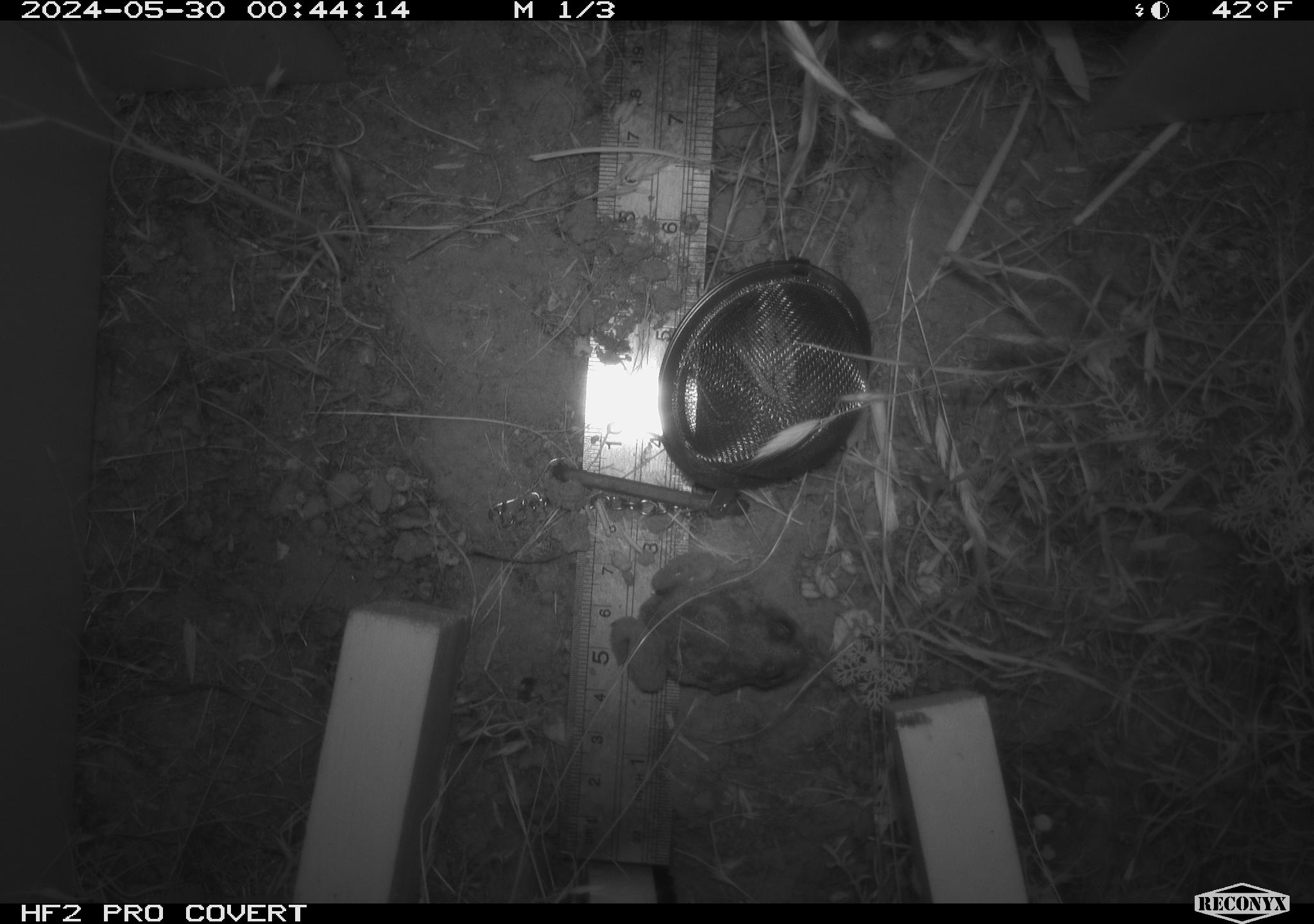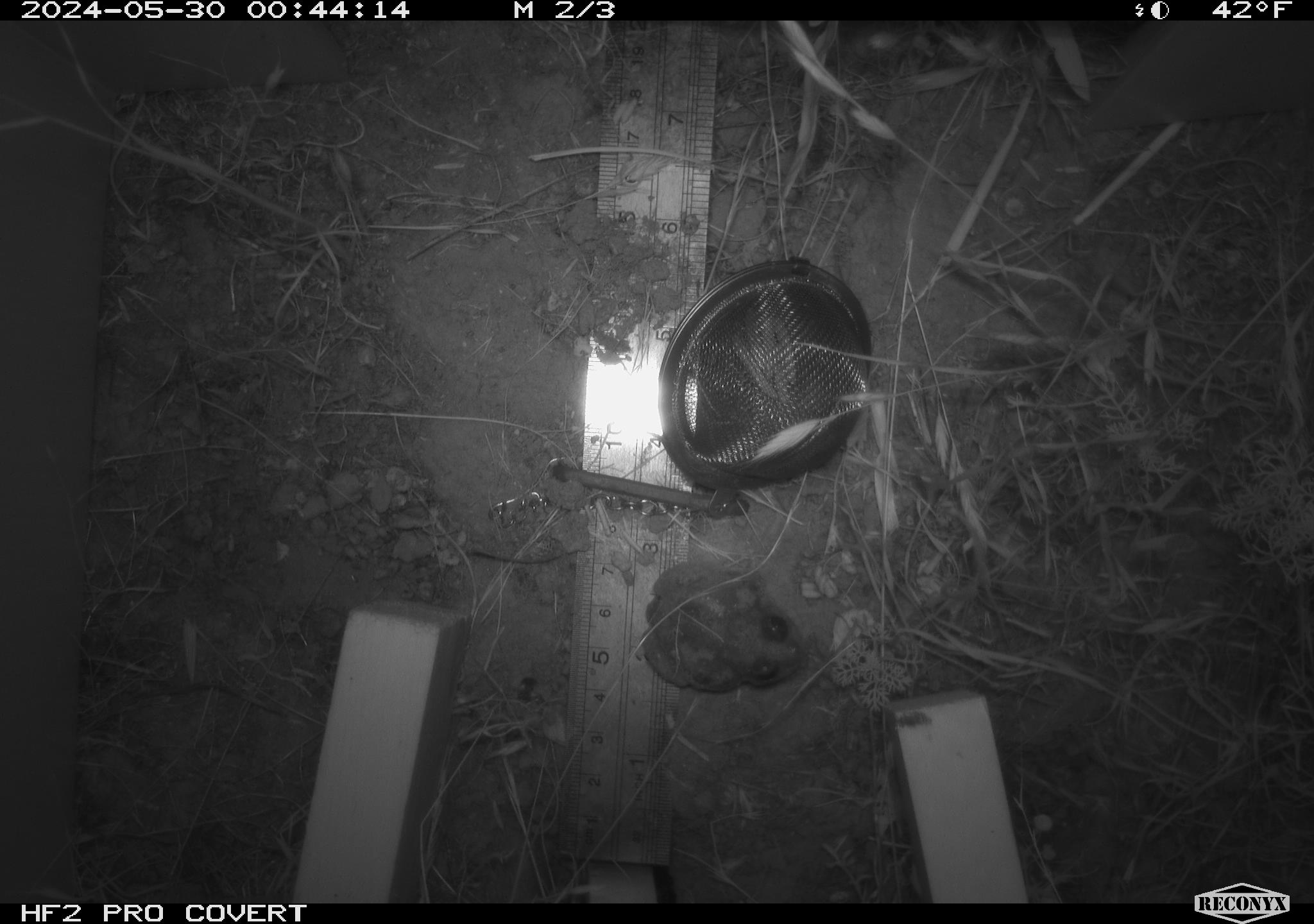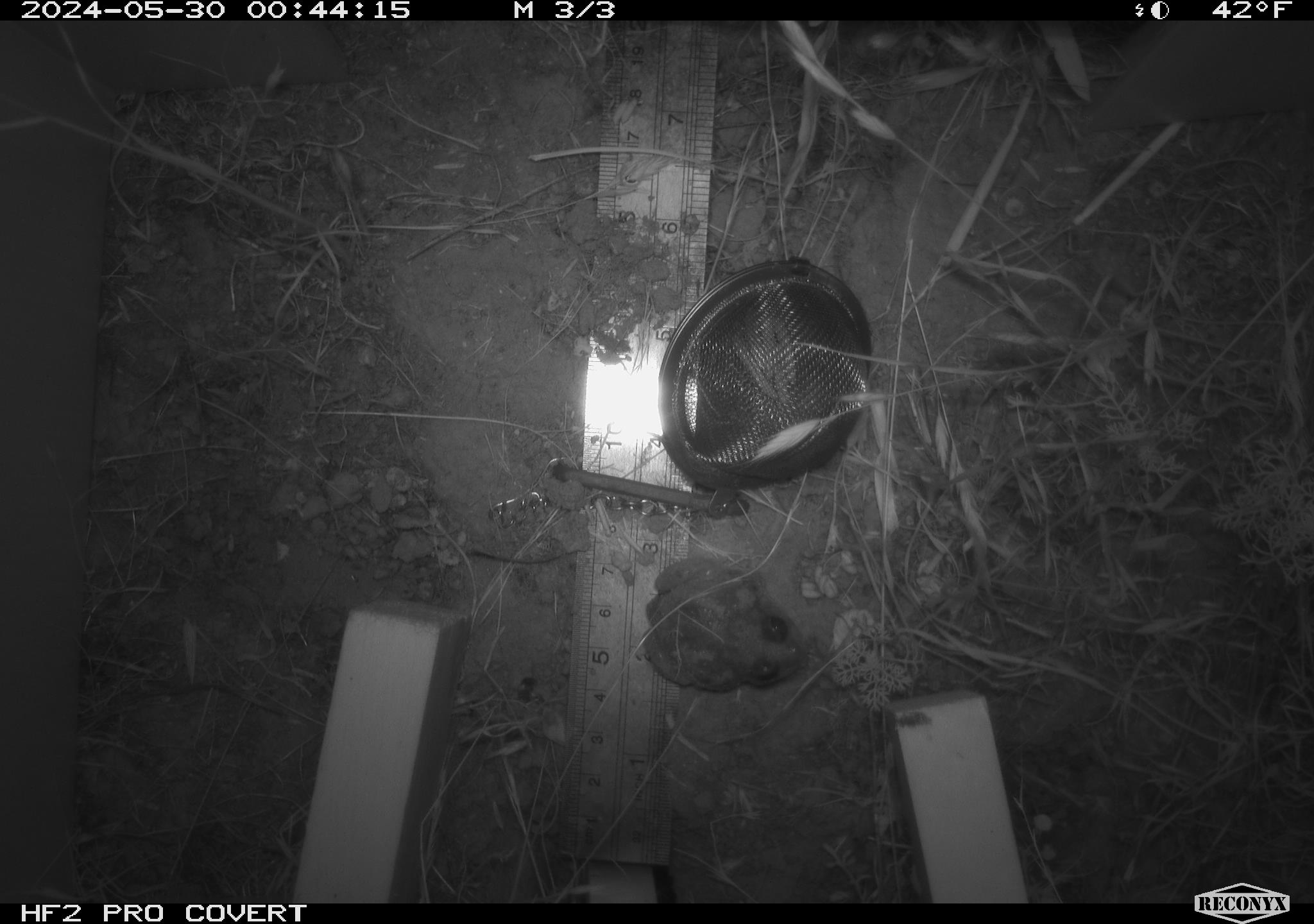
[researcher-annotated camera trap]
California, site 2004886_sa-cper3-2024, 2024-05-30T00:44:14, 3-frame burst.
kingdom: Animalia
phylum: Chordata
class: Amphibia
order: Anura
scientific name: Anura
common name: frogs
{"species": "frogs (Anura)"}